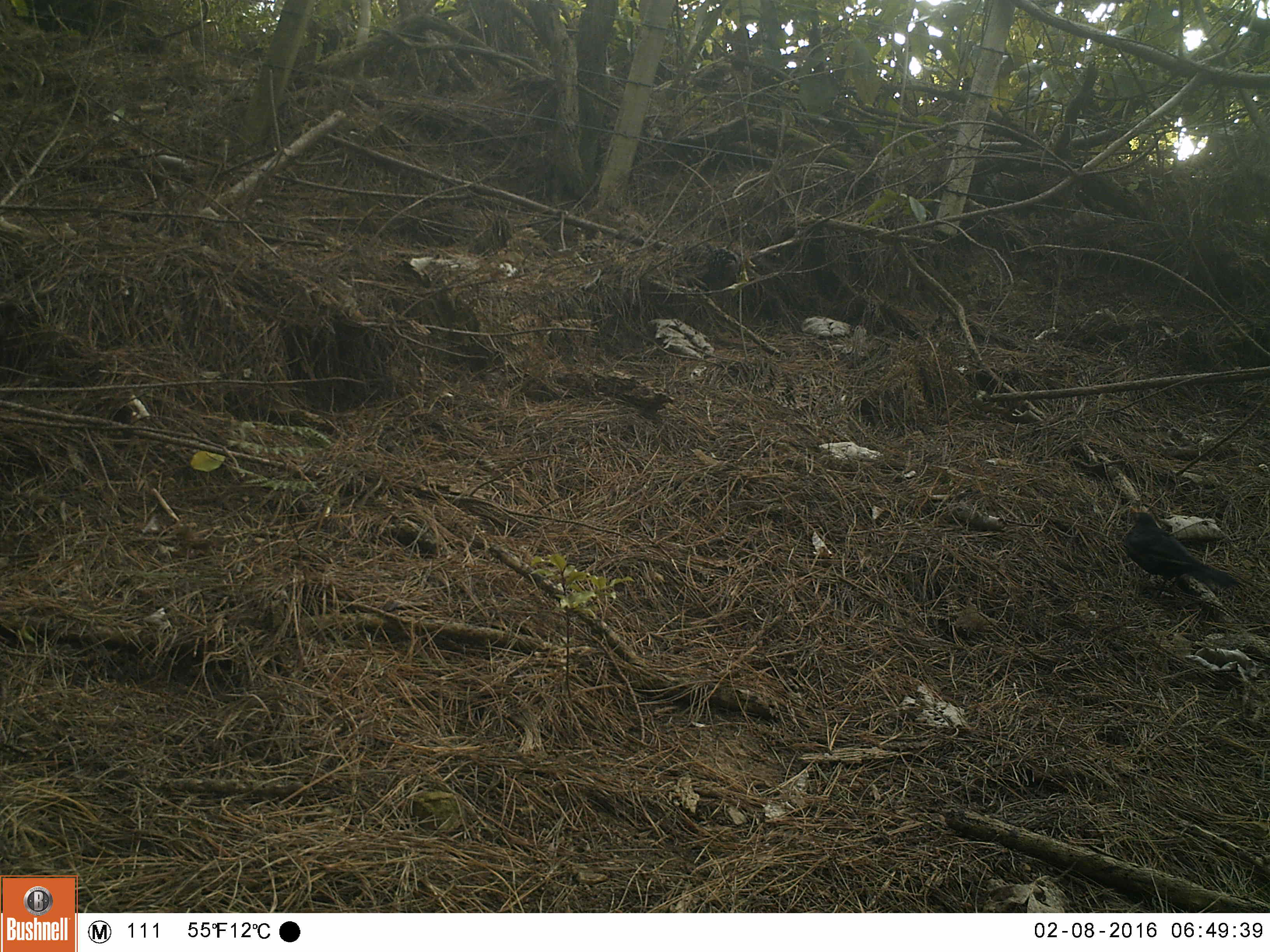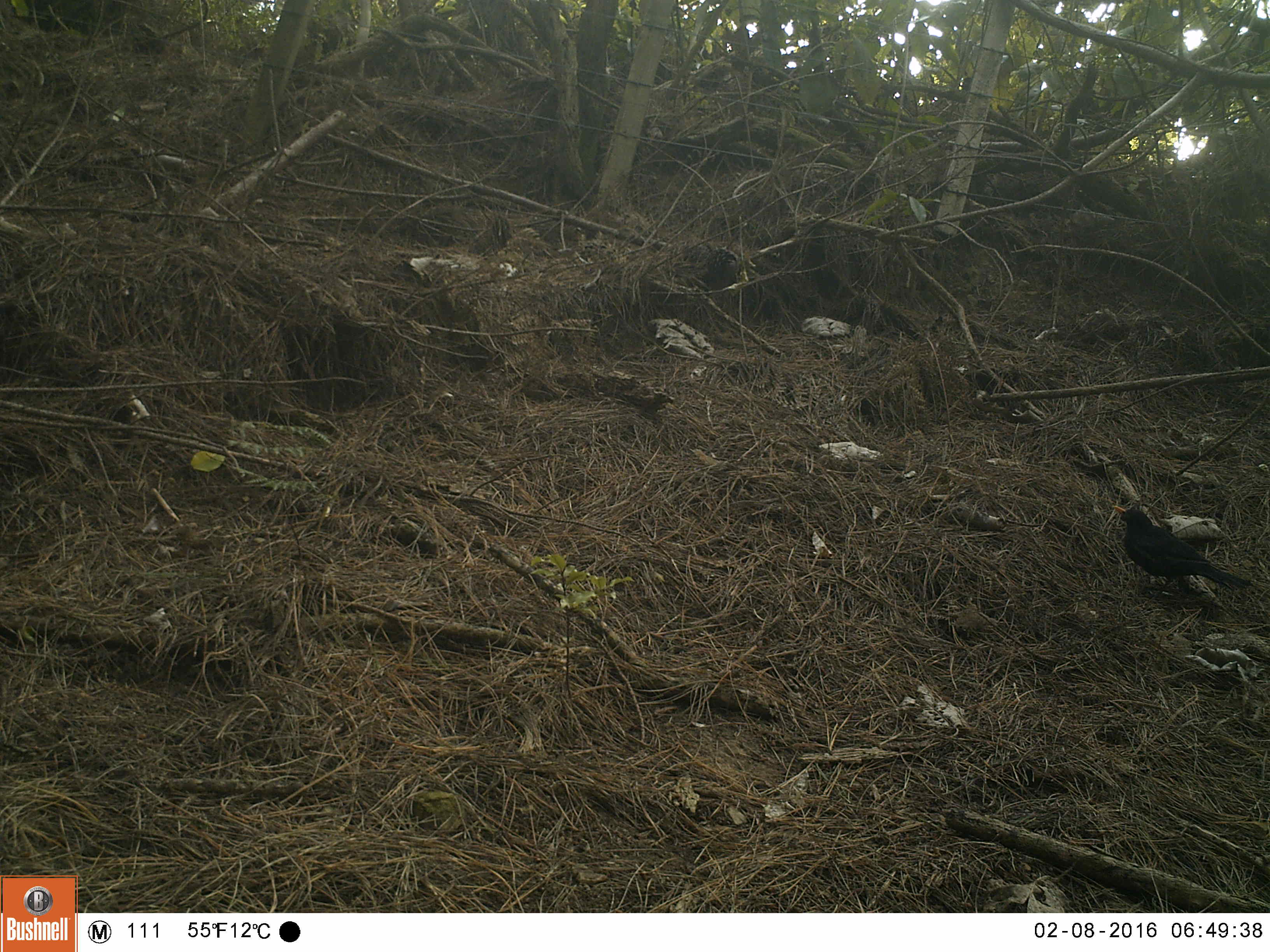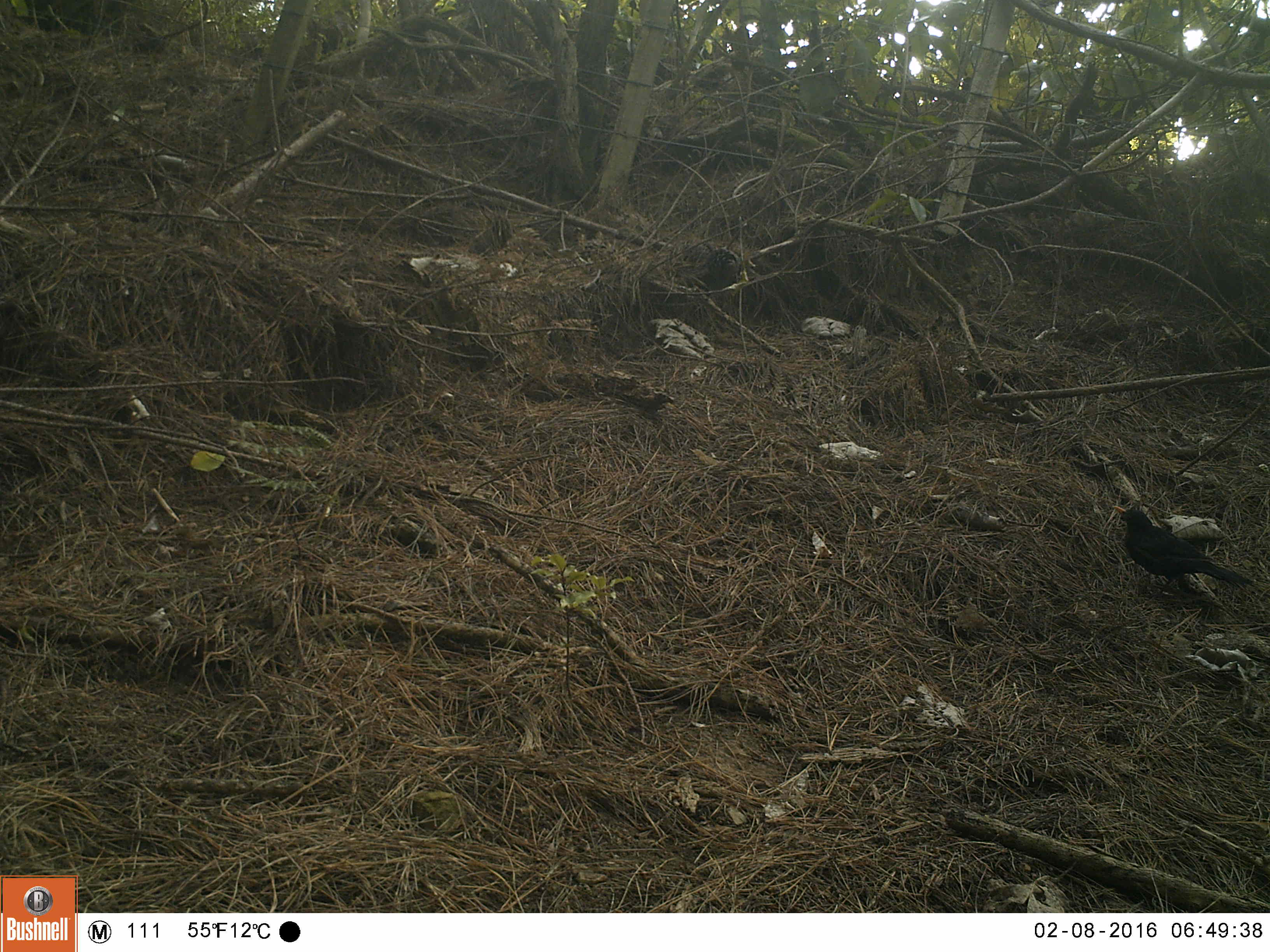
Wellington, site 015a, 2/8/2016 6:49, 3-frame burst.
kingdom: Animalia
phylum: Chordata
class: Aves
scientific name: Aves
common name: bird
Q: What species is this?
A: Bird (Aves).